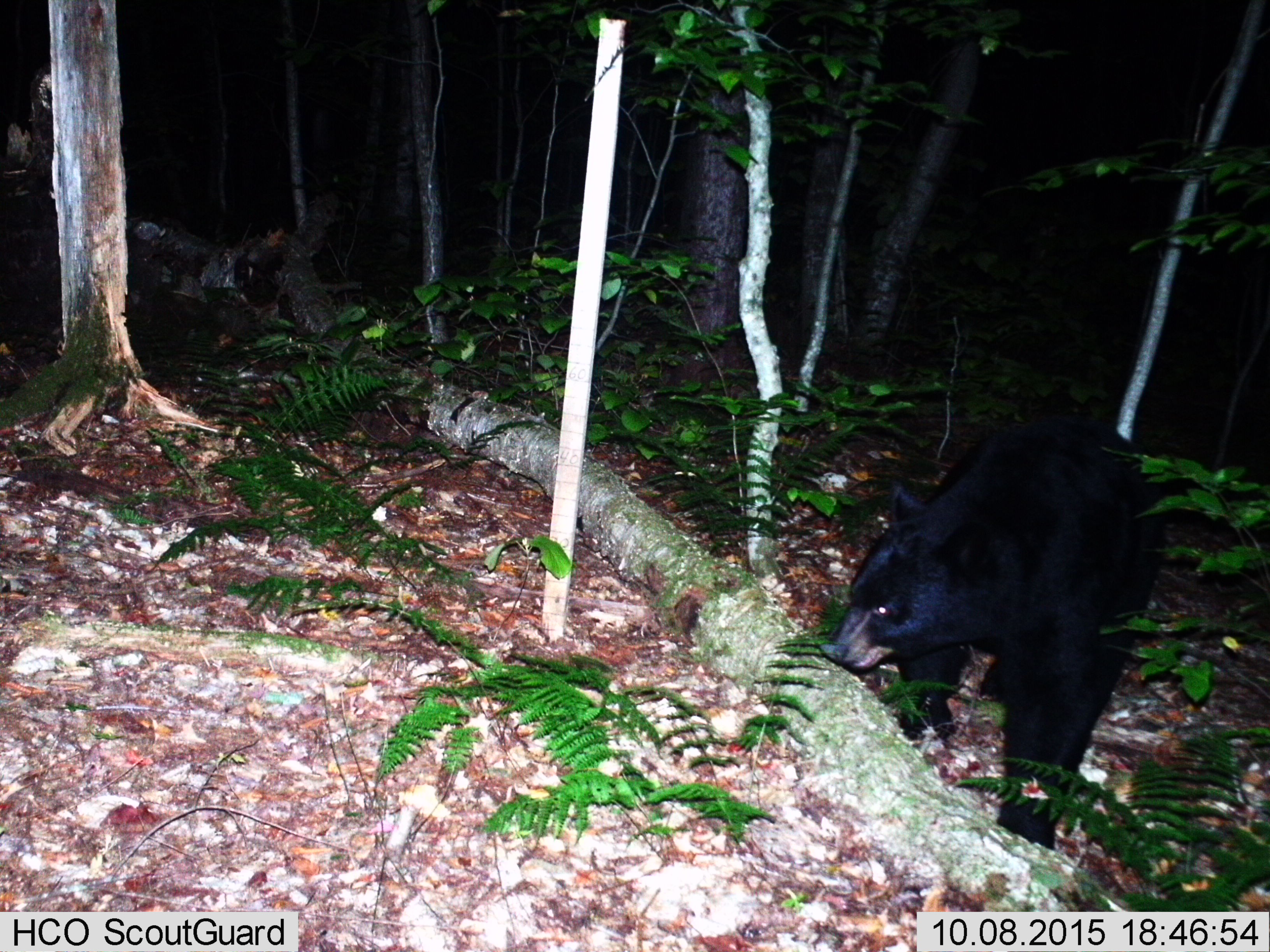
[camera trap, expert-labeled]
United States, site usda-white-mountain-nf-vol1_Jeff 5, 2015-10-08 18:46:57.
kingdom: Animalia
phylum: Chordata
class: Mammalia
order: Carnivora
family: Ursidae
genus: Ursus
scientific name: Ursus americanus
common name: black bear